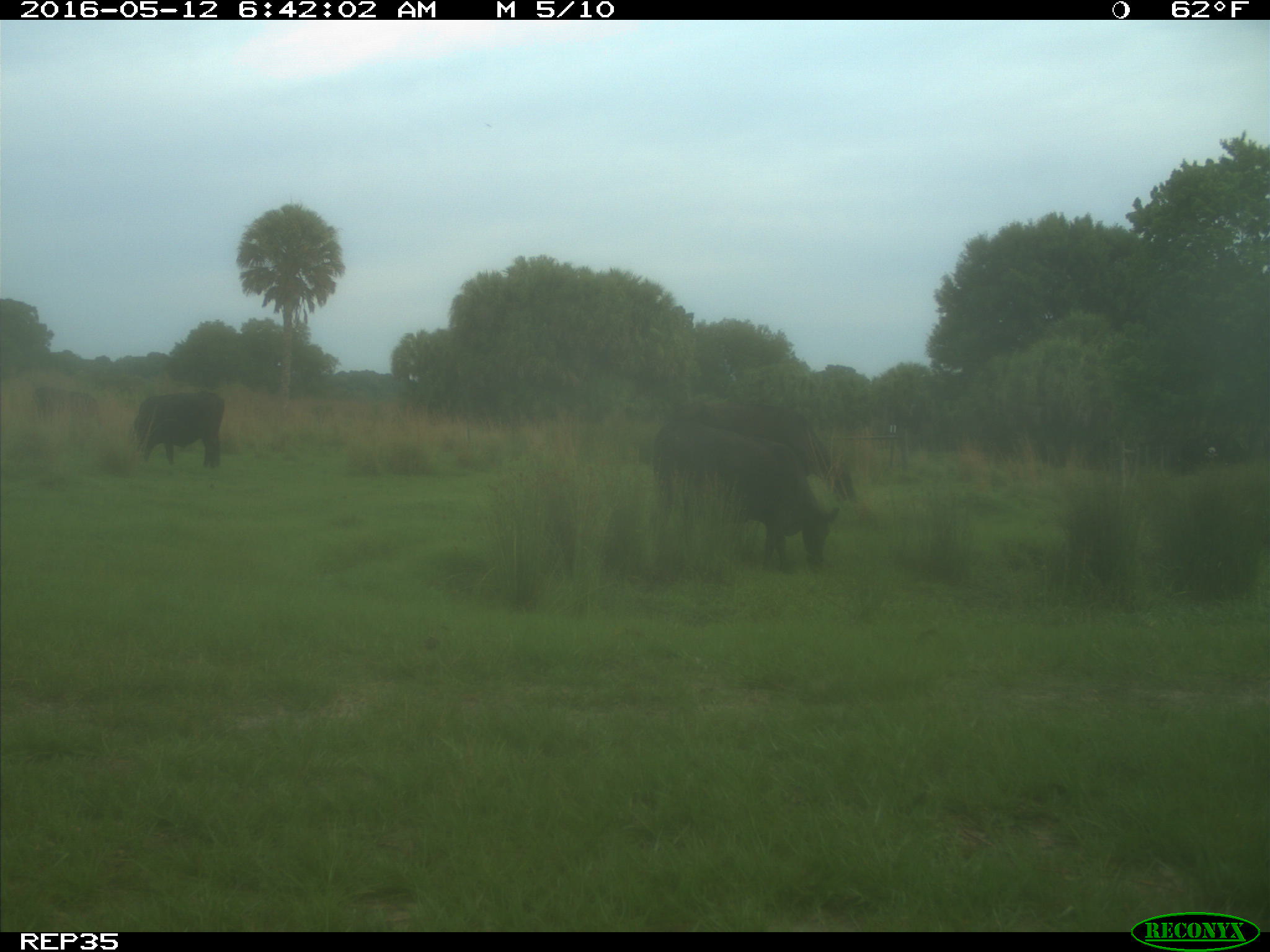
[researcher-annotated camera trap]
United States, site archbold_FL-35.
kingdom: Animalia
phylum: Chordata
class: Mammalia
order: Artiodactyla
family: Bovidae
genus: Bos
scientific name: Bos taurus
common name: domestic cow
Bos taurus (domestic cow).